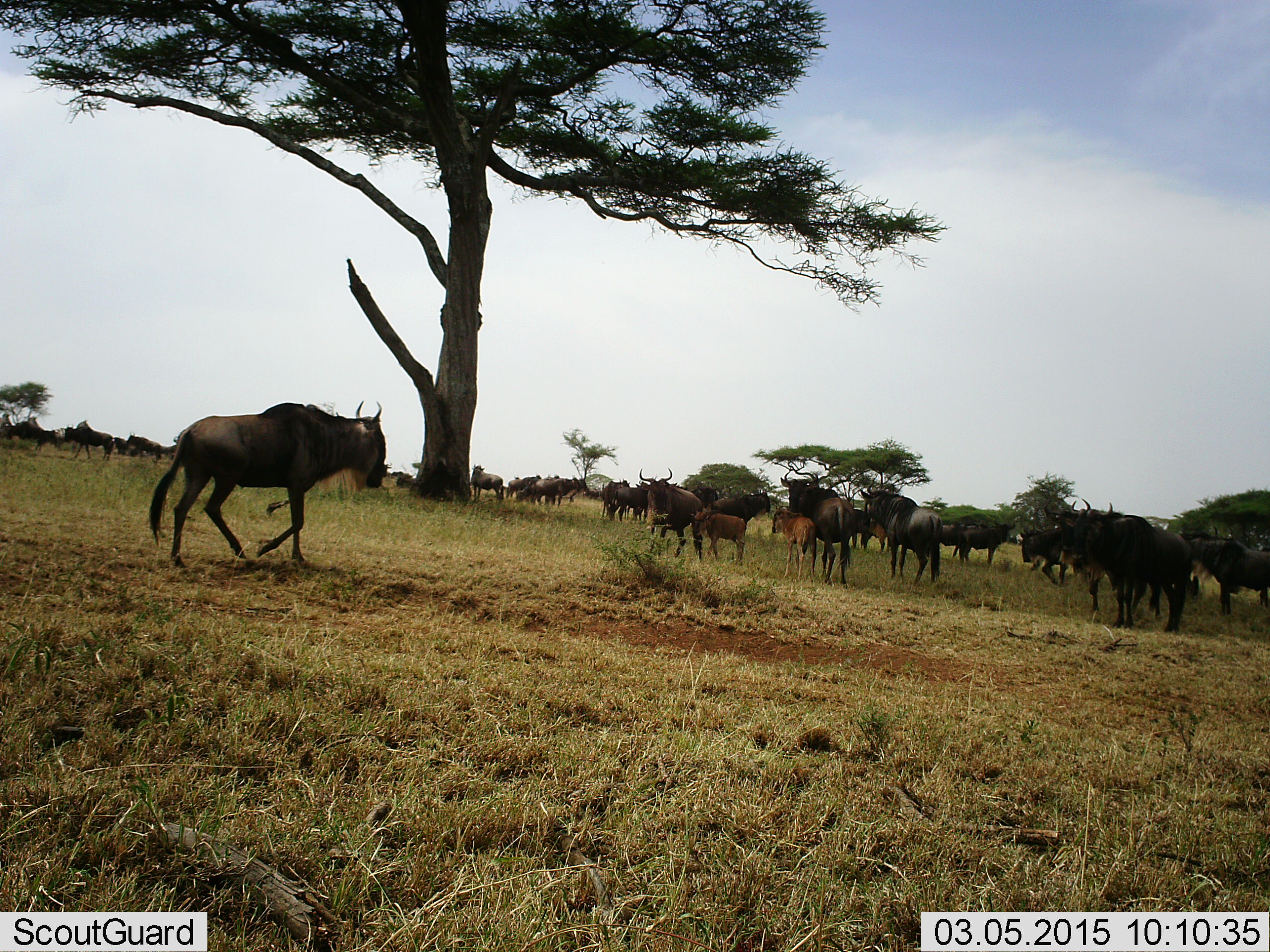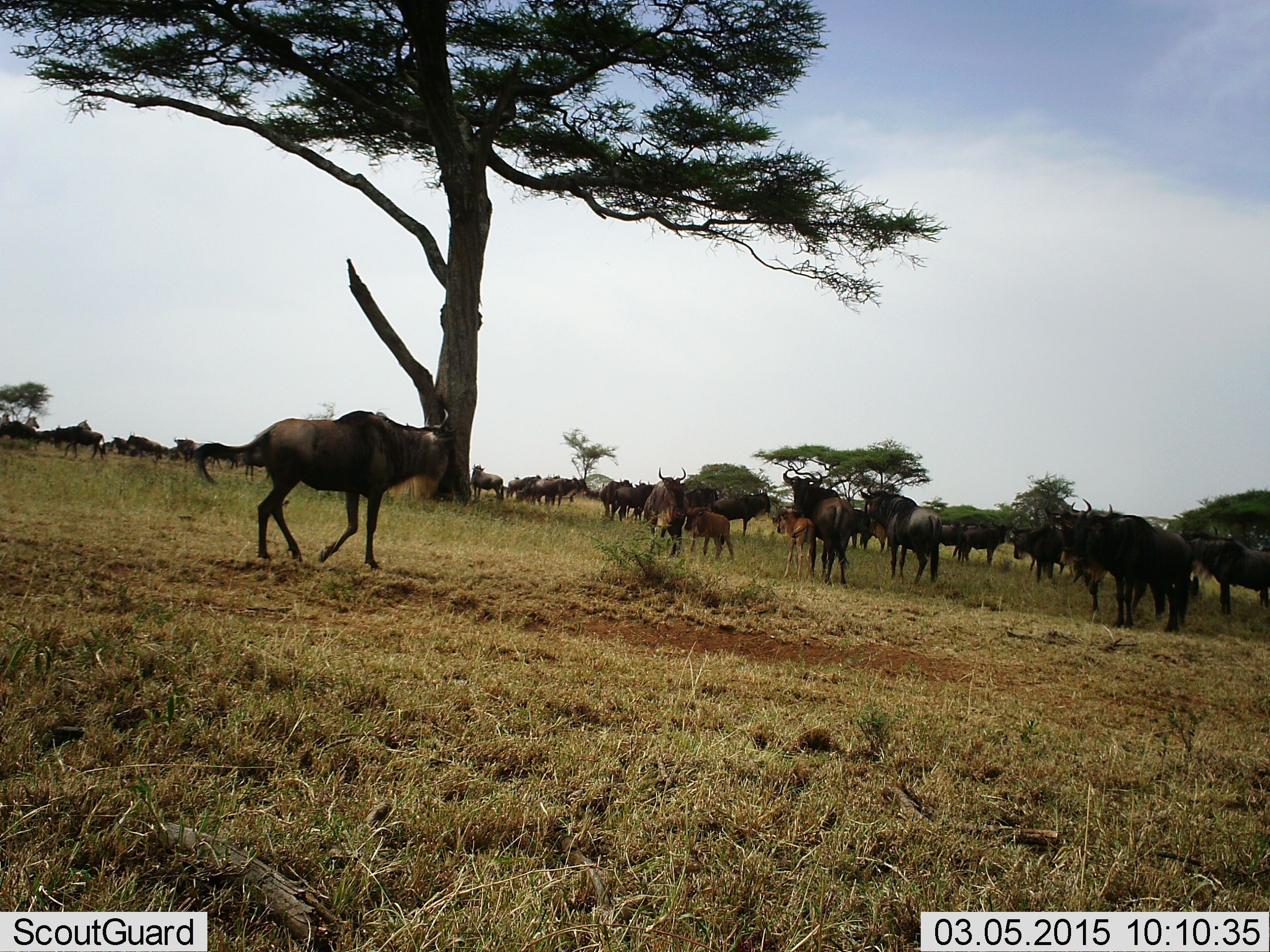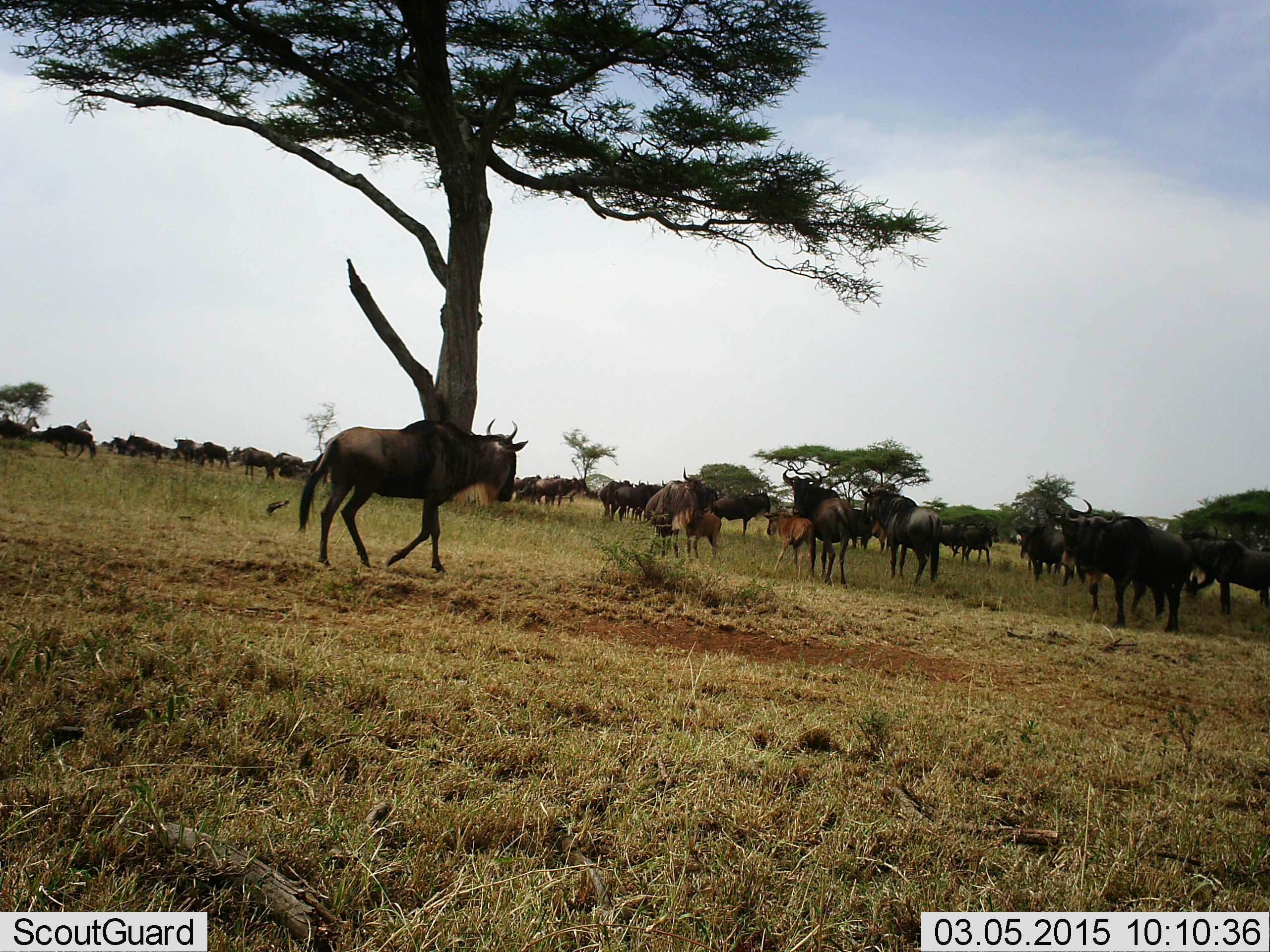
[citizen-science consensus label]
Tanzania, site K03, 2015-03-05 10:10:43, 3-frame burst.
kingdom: Animalia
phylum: Chordata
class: Mammalia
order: Artiodactyla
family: Bovidae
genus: Connochaetes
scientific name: Connochaetes taurinus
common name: blue wildebeest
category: wildebeest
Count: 11-50.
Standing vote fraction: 80%.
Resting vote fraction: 10%.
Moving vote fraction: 80%.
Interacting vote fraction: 10%.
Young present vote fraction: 80%.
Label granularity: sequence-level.